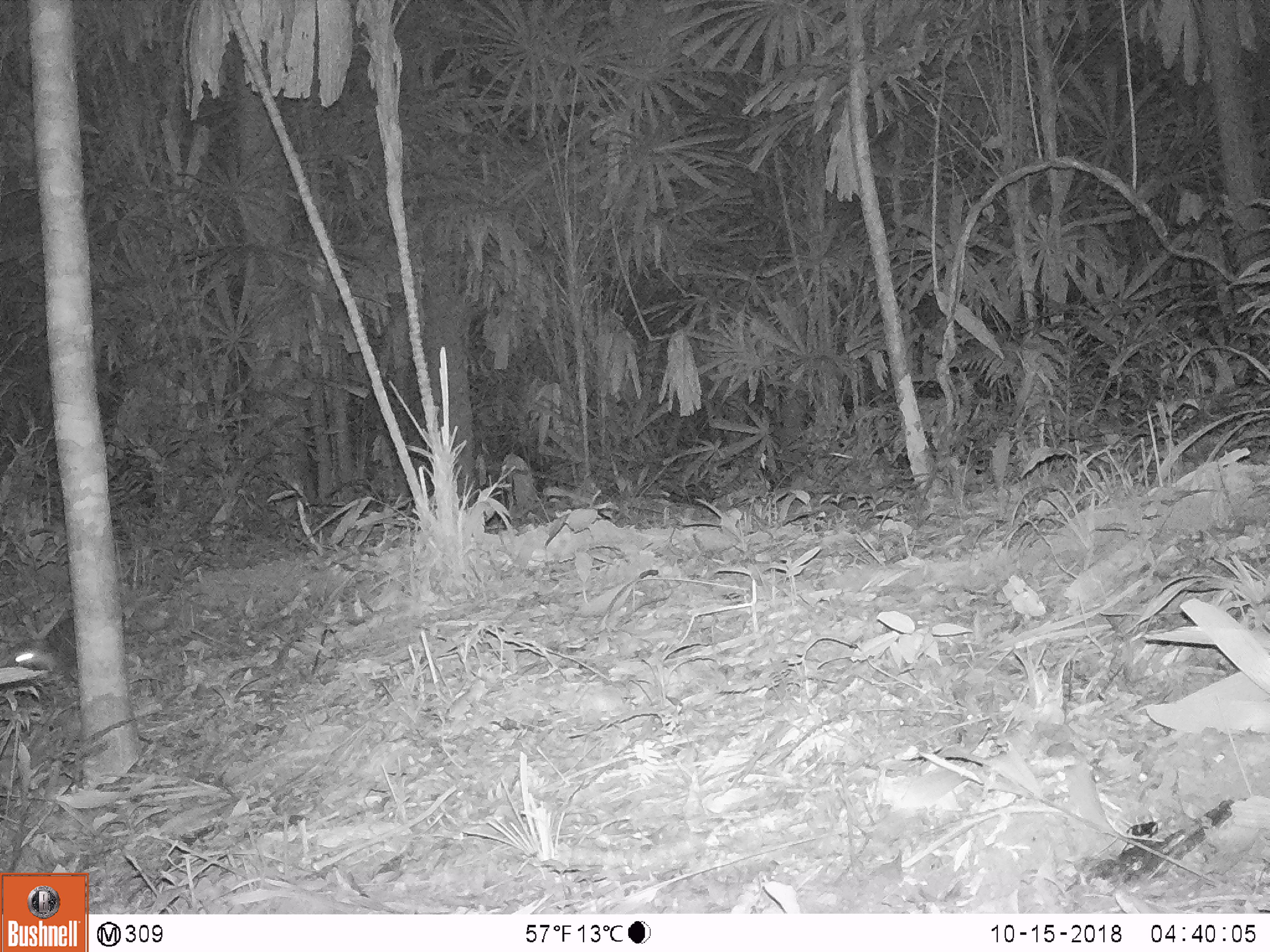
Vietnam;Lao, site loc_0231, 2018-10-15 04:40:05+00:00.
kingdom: Animalia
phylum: Chordata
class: Mammalia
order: Carnivora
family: Mustelidae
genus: Melogale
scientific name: Melogale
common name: ferret badger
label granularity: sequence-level